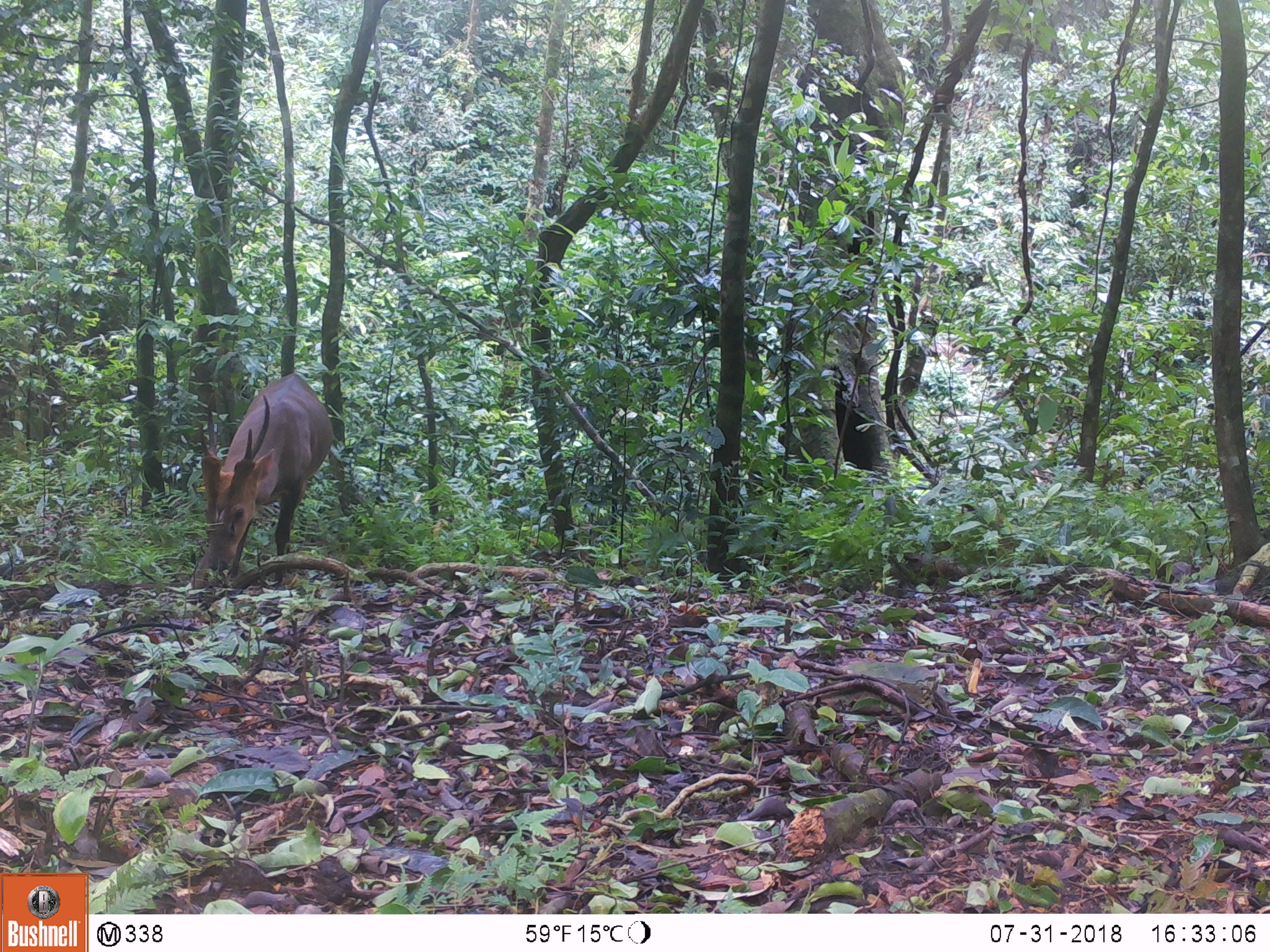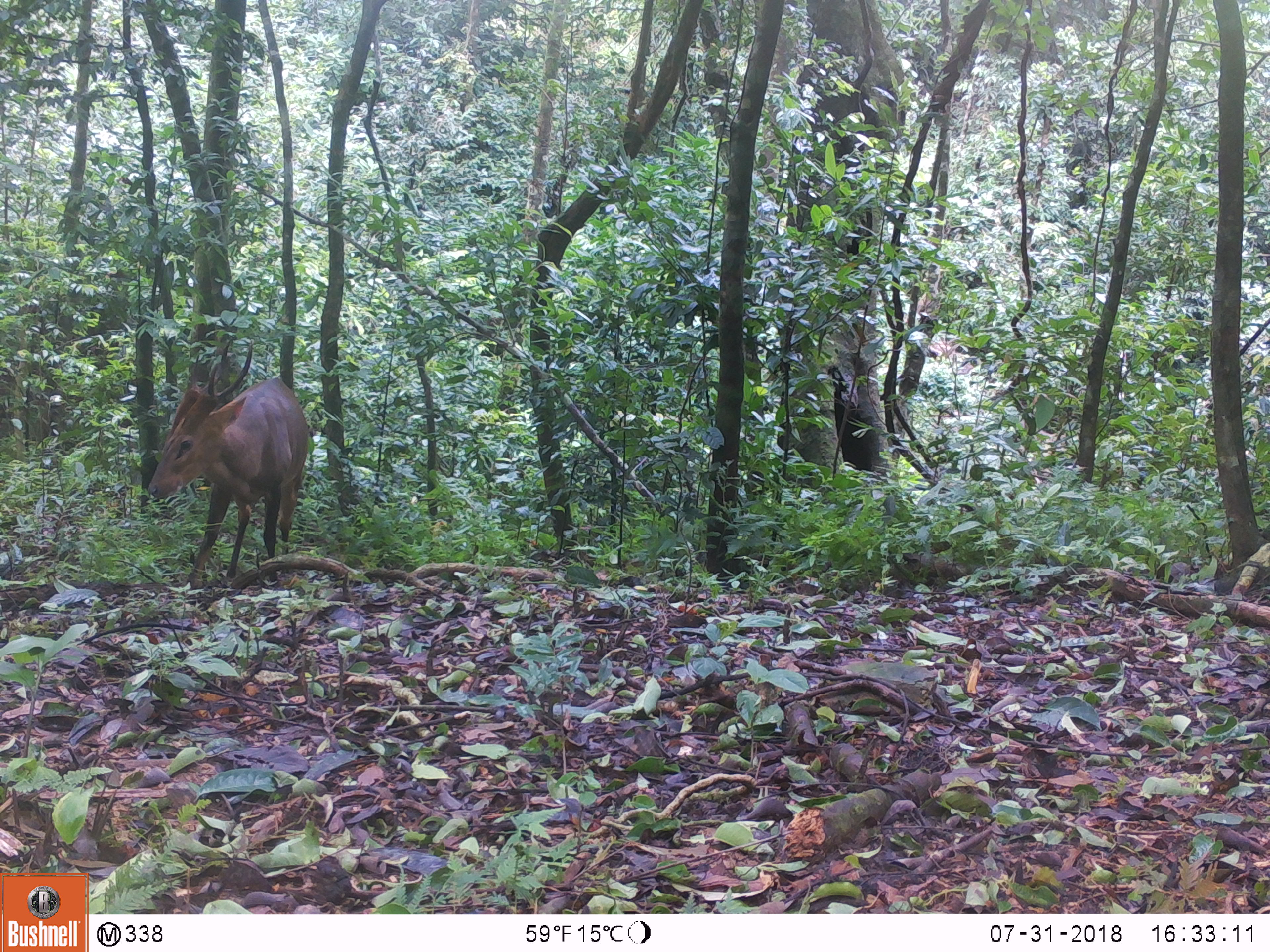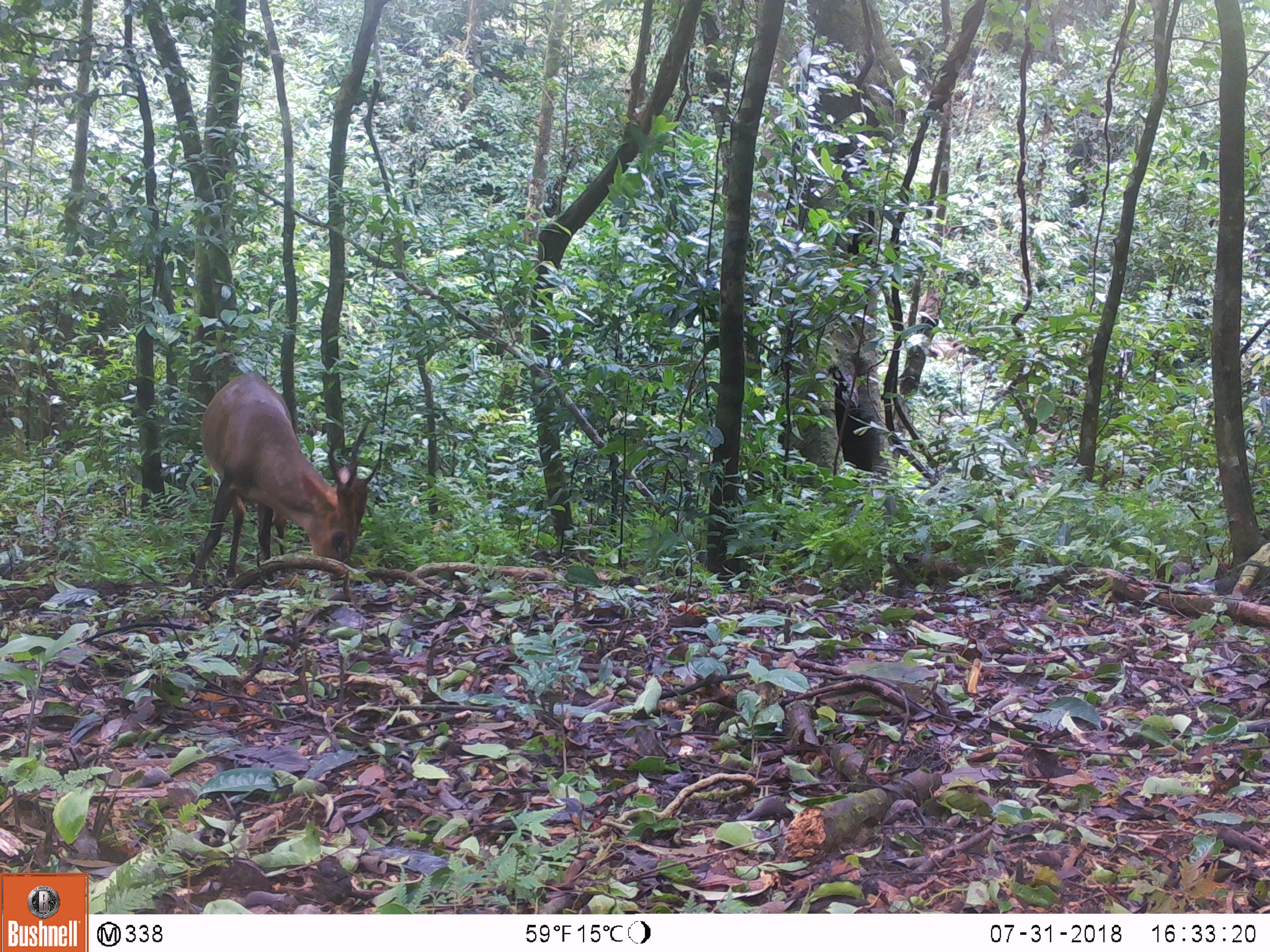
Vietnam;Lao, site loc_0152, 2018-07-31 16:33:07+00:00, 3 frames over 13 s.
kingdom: Animalia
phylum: Chordata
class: Mammalia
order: Artiodactyla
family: Cervidae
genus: Muntiacus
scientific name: Muntiacus vuquangensis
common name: large-antlered muntjac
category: large antlered muntjac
Large antlered muntjac (large-antlered muntjac) (Muntiacus vuquangensis). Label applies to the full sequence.